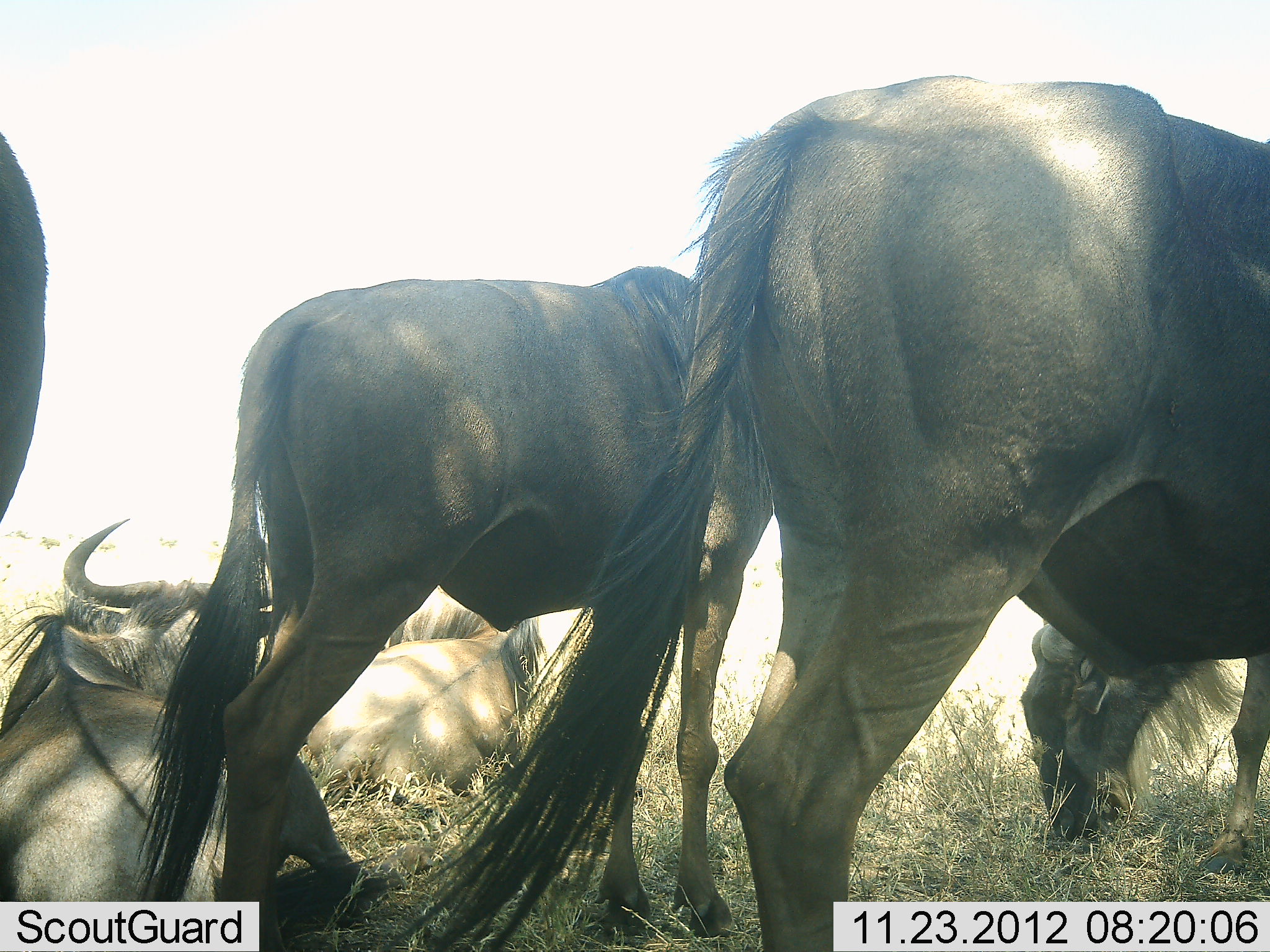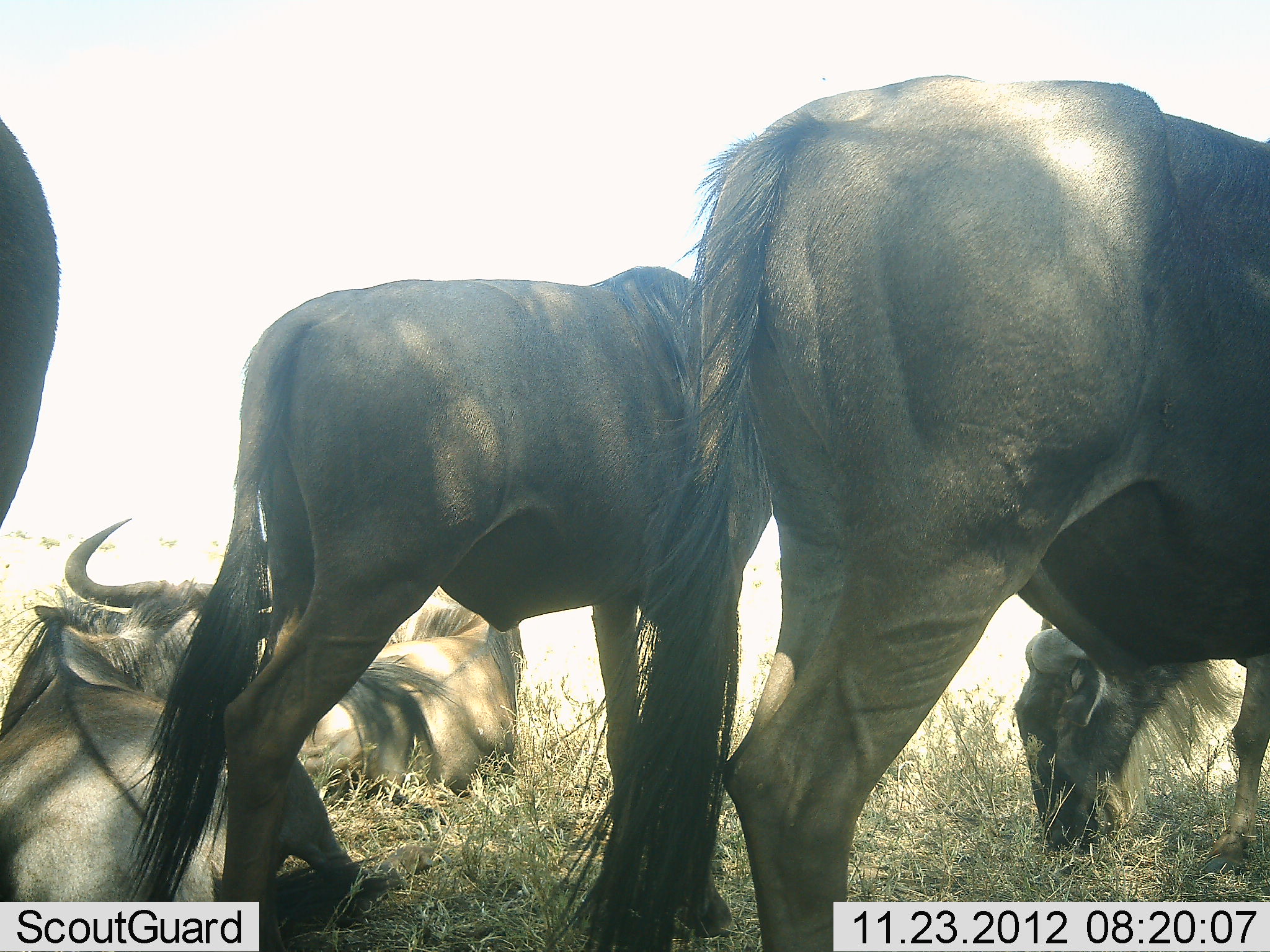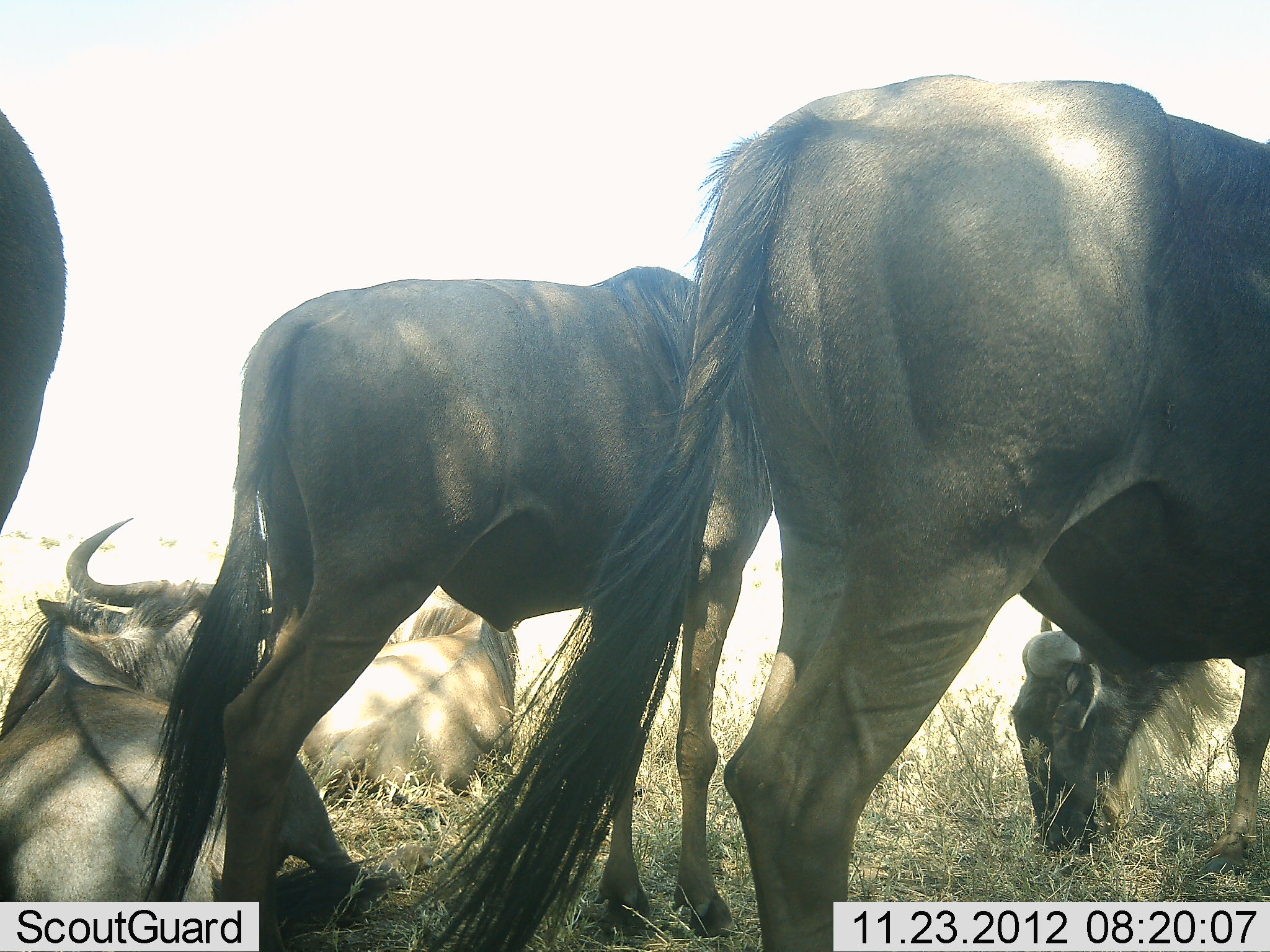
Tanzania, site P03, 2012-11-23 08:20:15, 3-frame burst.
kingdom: Animalia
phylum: Chordata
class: Mammalia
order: Artiodactyla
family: Bovidae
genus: Connochaetes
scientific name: Connochaetes taurinus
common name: blue wildebeest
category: wildebeest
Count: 6.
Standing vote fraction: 80%.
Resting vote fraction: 90%.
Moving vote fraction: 0%.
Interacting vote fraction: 0%.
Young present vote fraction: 10%.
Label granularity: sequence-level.